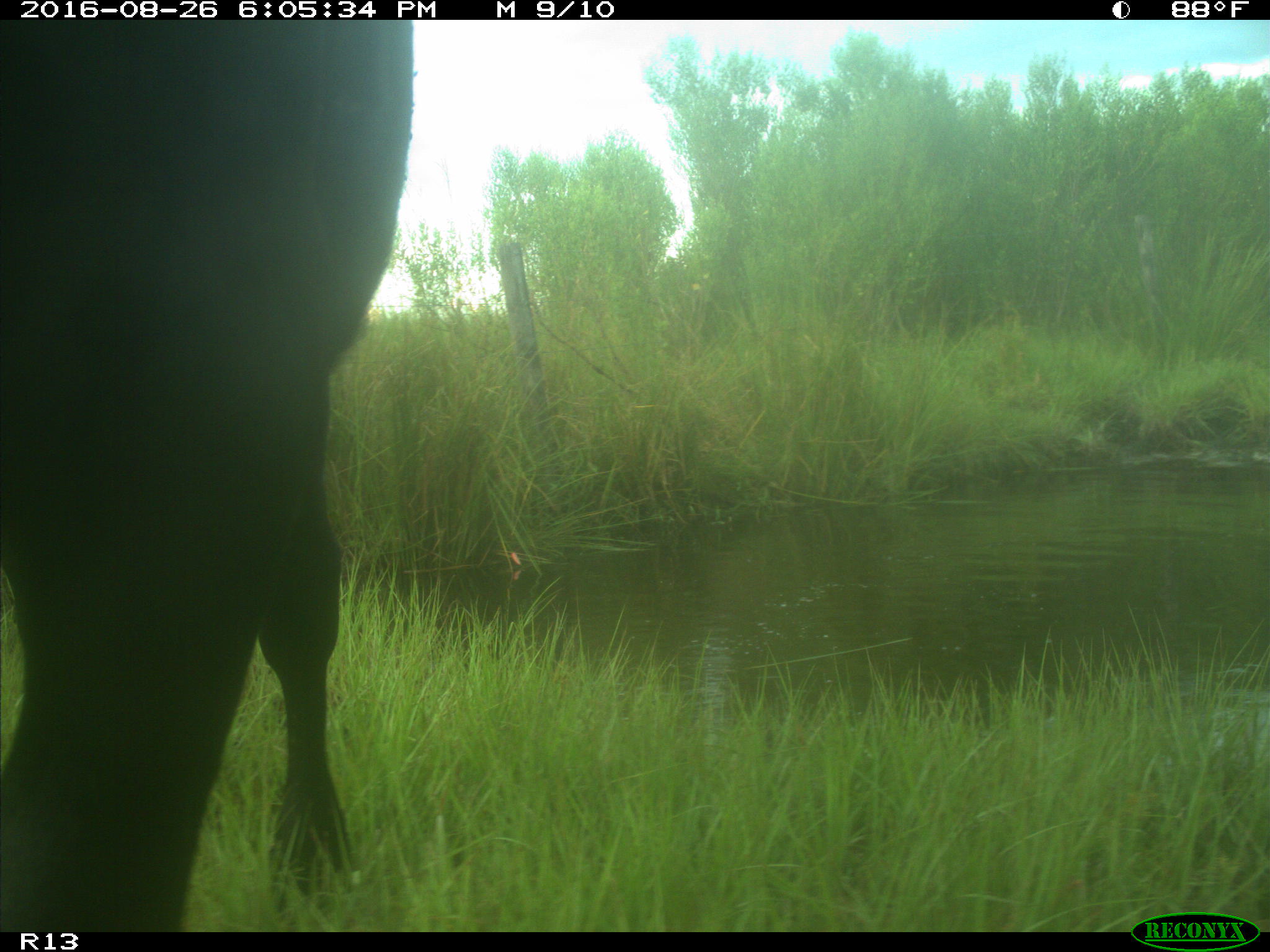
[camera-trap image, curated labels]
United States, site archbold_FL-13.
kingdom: Animalia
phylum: Chordata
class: Mammalia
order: Artiodactyla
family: Bovidae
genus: Bos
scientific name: Bos taurus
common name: domestic cow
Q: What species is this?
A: Bos taurus (domestic cow).